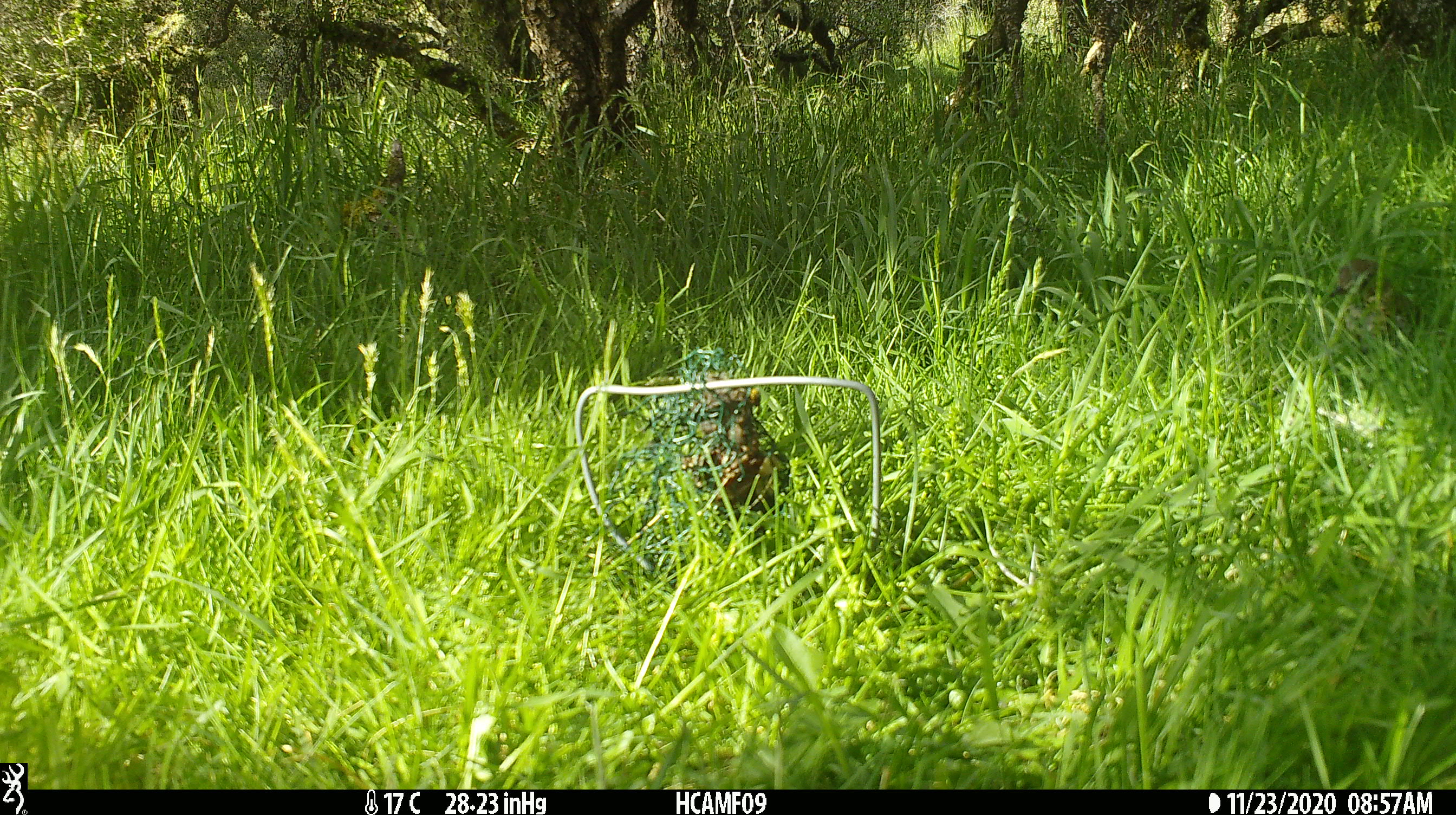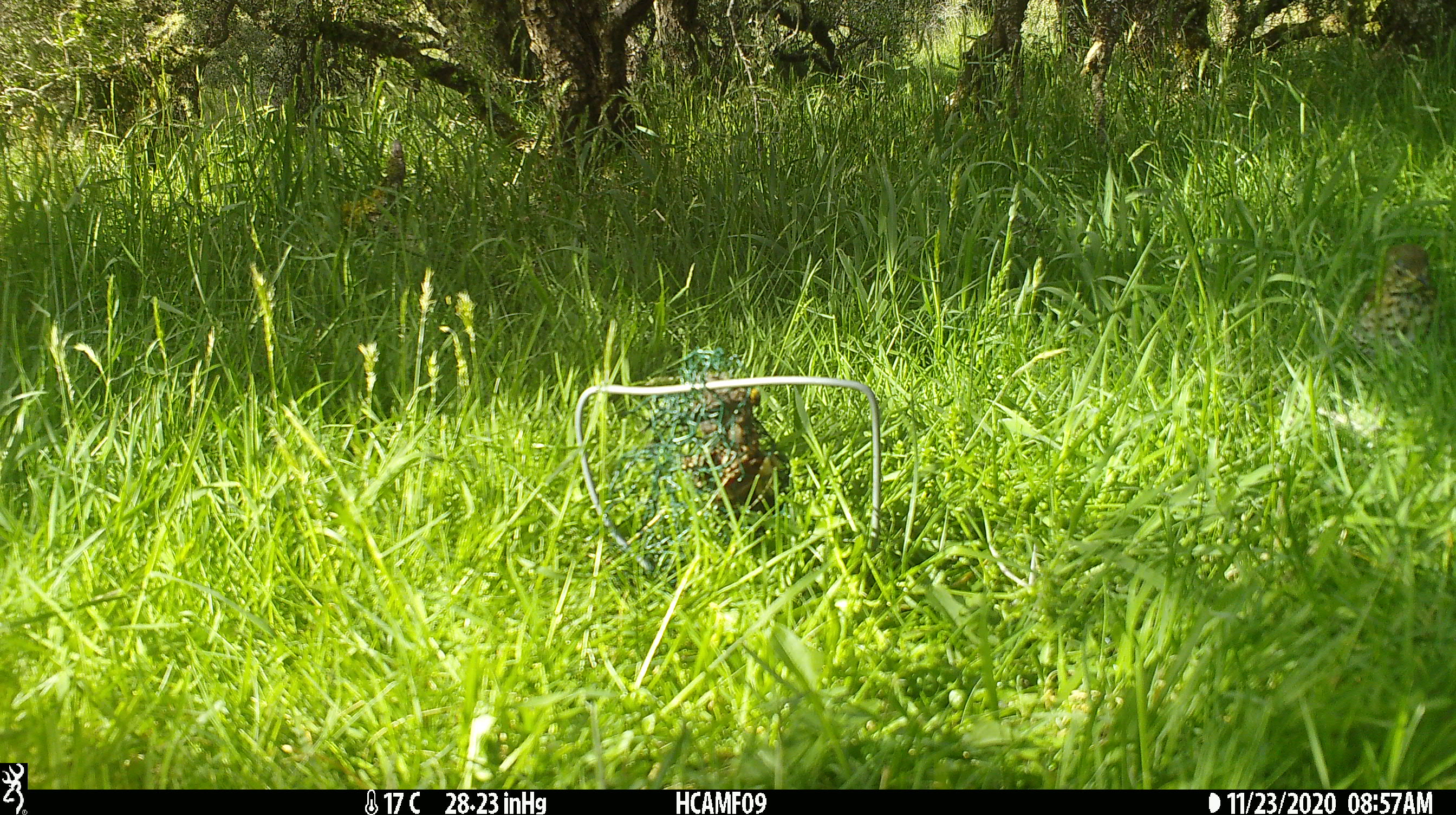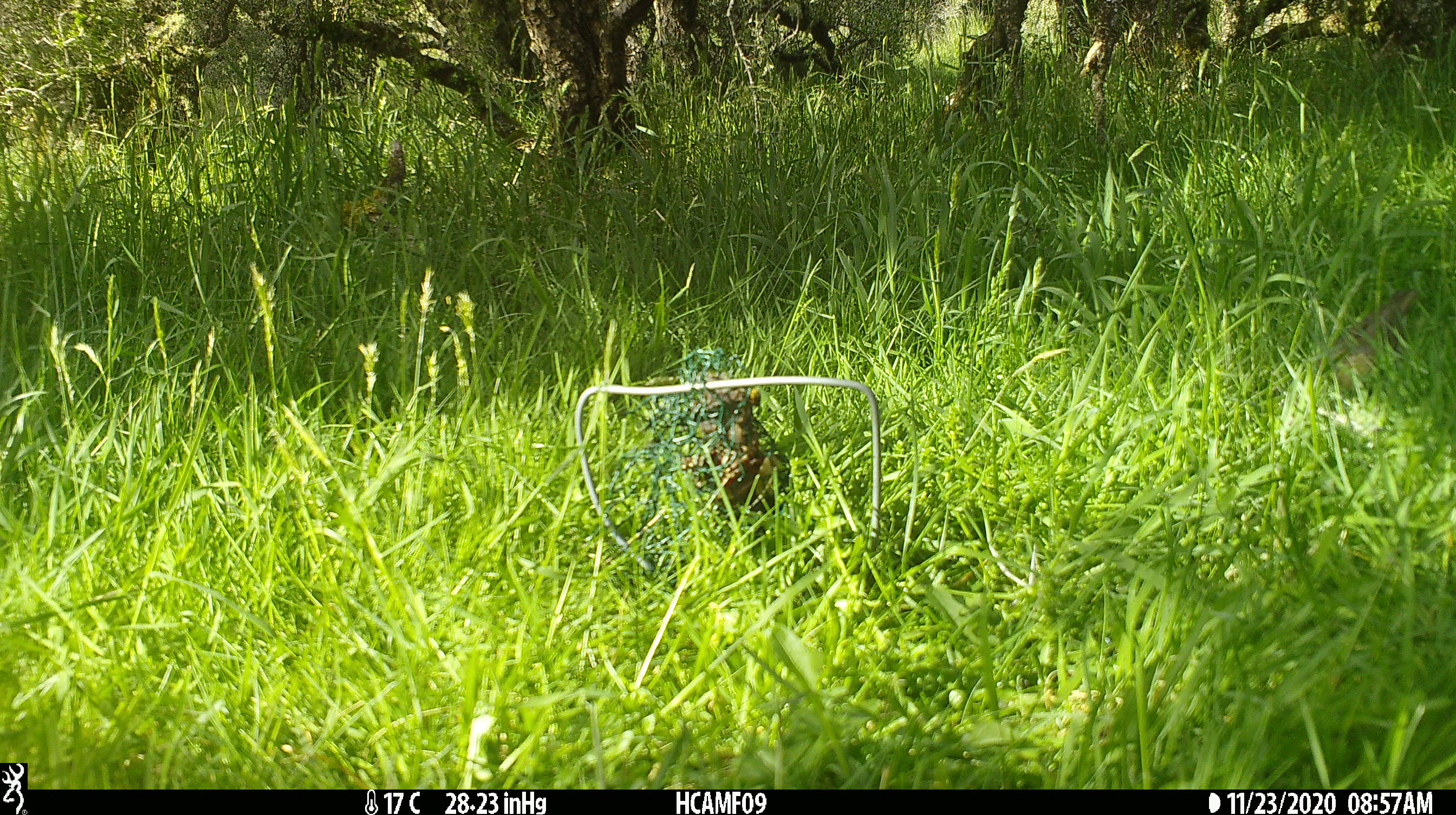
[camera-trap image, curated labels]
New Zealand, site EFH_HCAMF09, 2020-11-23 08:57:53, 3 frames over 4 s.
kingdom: Animalia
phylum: Chordata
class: Aves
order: Passeriformes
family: Turdidae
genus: Turdus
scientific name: Turdus philomelos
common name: song thrush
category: thrush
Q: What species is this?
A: Thrush (song thrush) (Turdus philomelos).